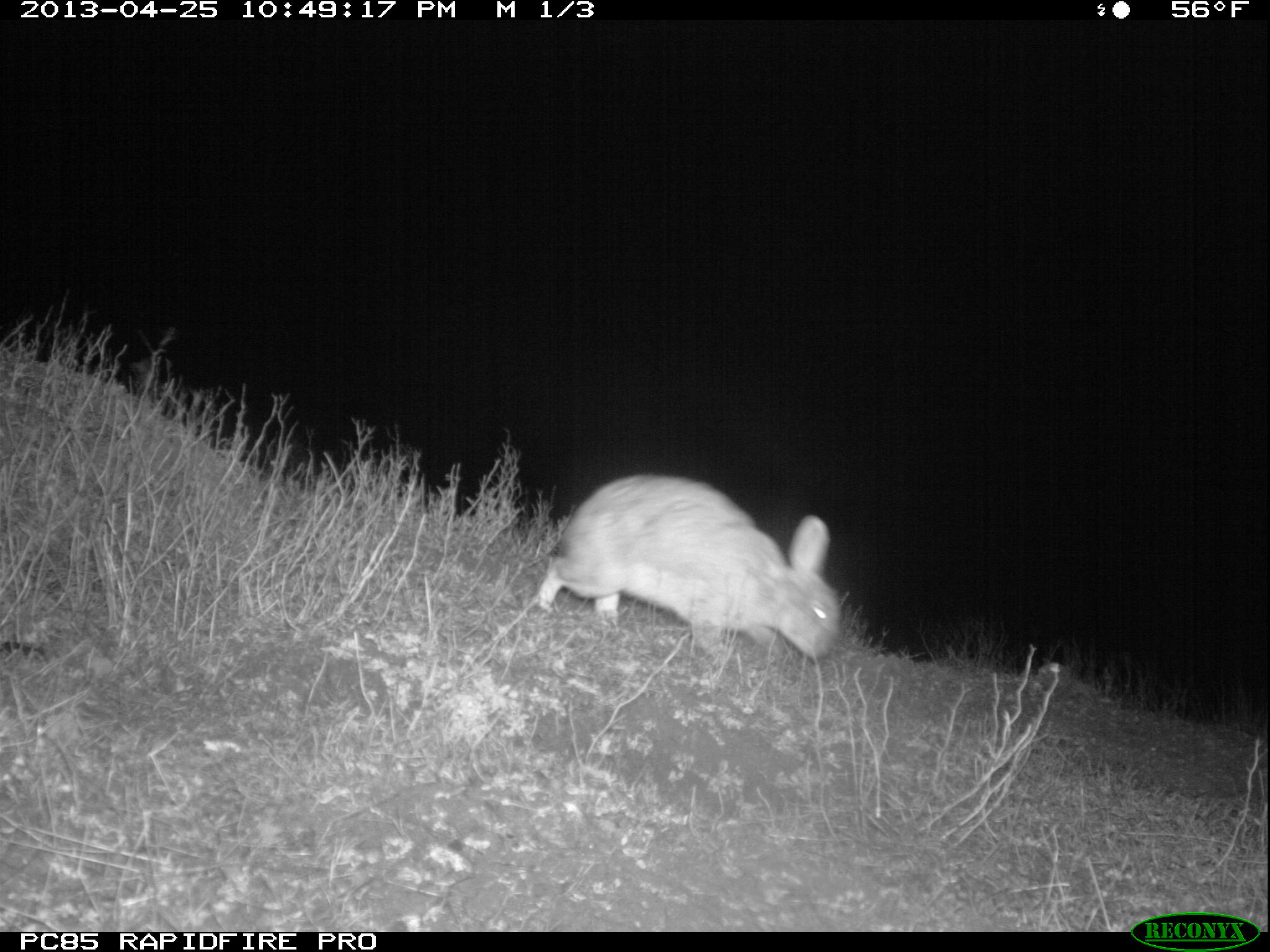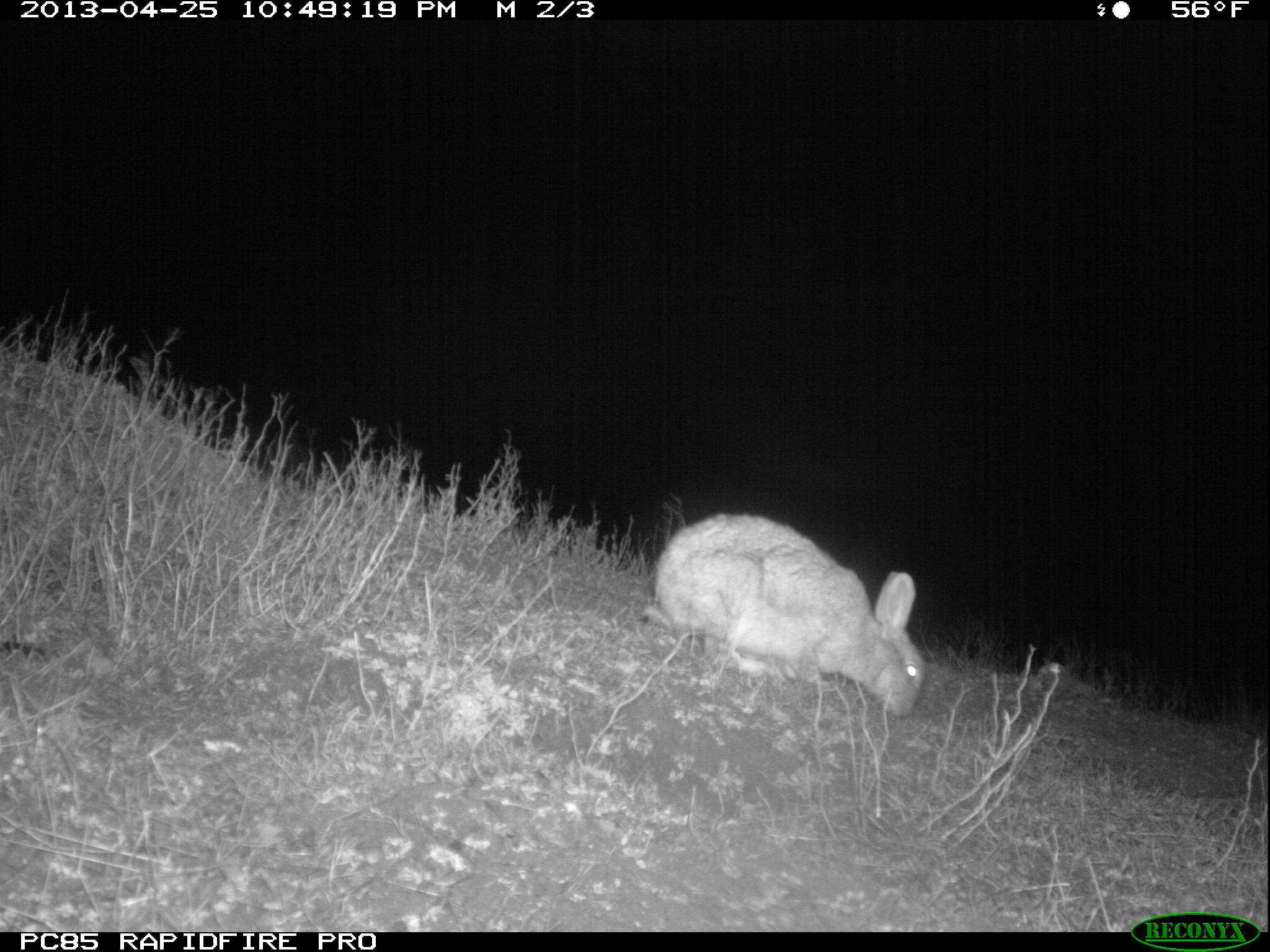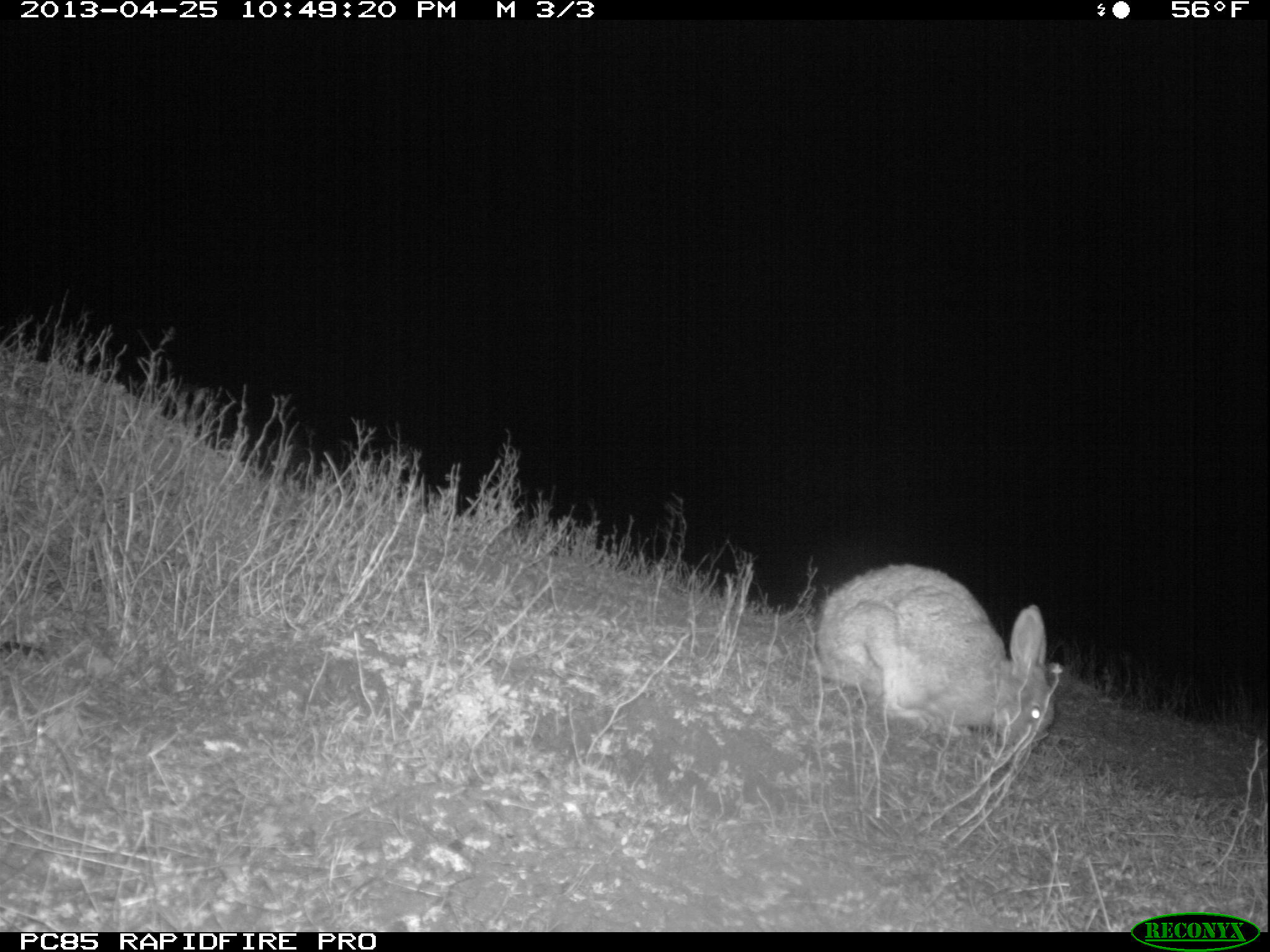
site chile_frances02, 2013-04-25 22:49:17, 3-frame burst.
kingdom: Animalia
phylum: Chordata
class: Mammalia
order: Lagomorpha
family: Leporidae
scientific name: Leporidae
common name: rabbits and hares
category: rabbit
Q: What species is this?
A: Rabbit (rabbits and hares) (Leporidae).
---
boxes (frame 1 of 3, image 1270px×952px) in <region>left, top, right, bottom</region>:
rabbit: <region>525, 474, 840, 670</region>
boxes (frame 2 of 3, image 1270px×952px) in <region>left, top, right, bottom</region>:
rabbit: <region>637, 511, 924, 721</region>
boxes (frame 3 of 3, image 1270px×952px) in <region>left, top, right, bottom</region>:
rabbit: <region>810, 562, 1060, 777</region>